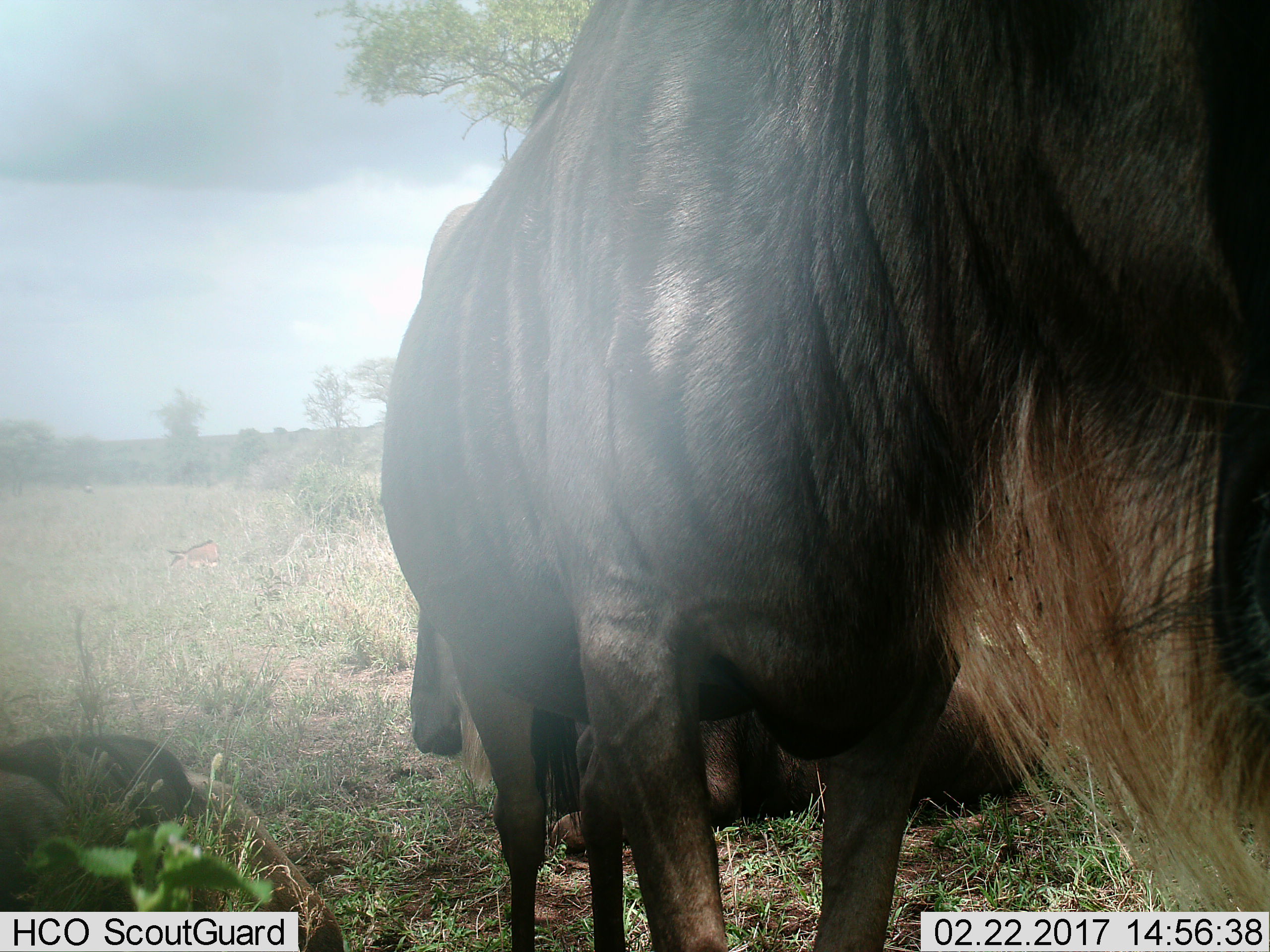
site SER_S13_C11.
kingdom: Animalia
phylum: Chordata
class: Mammalia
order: Artiodactyla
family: Bovidae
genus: Connochaetes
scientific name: Connochaetes taurinus taurinus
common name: blue wildebeest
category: wildebeestblue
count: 2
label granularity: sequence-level